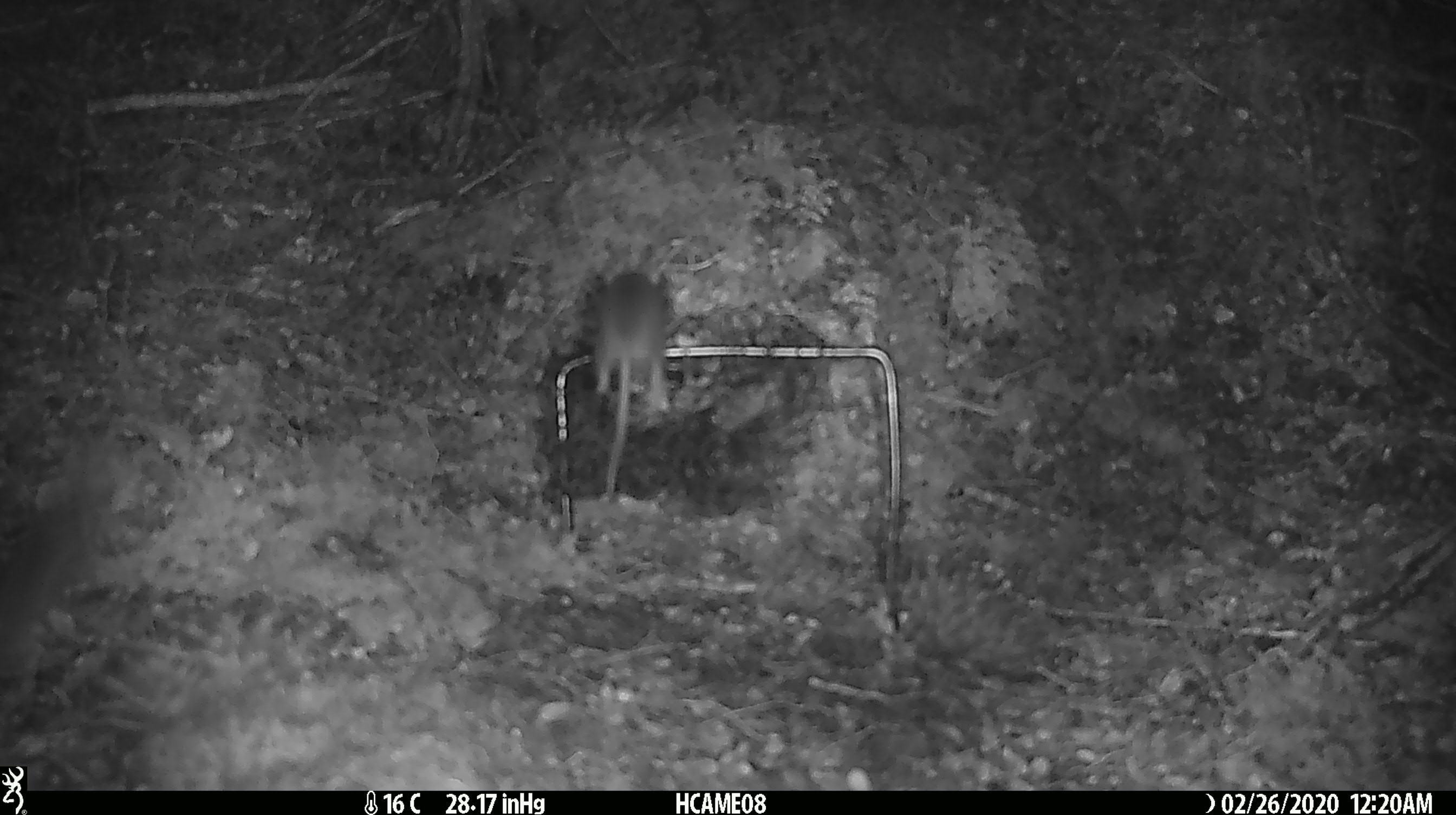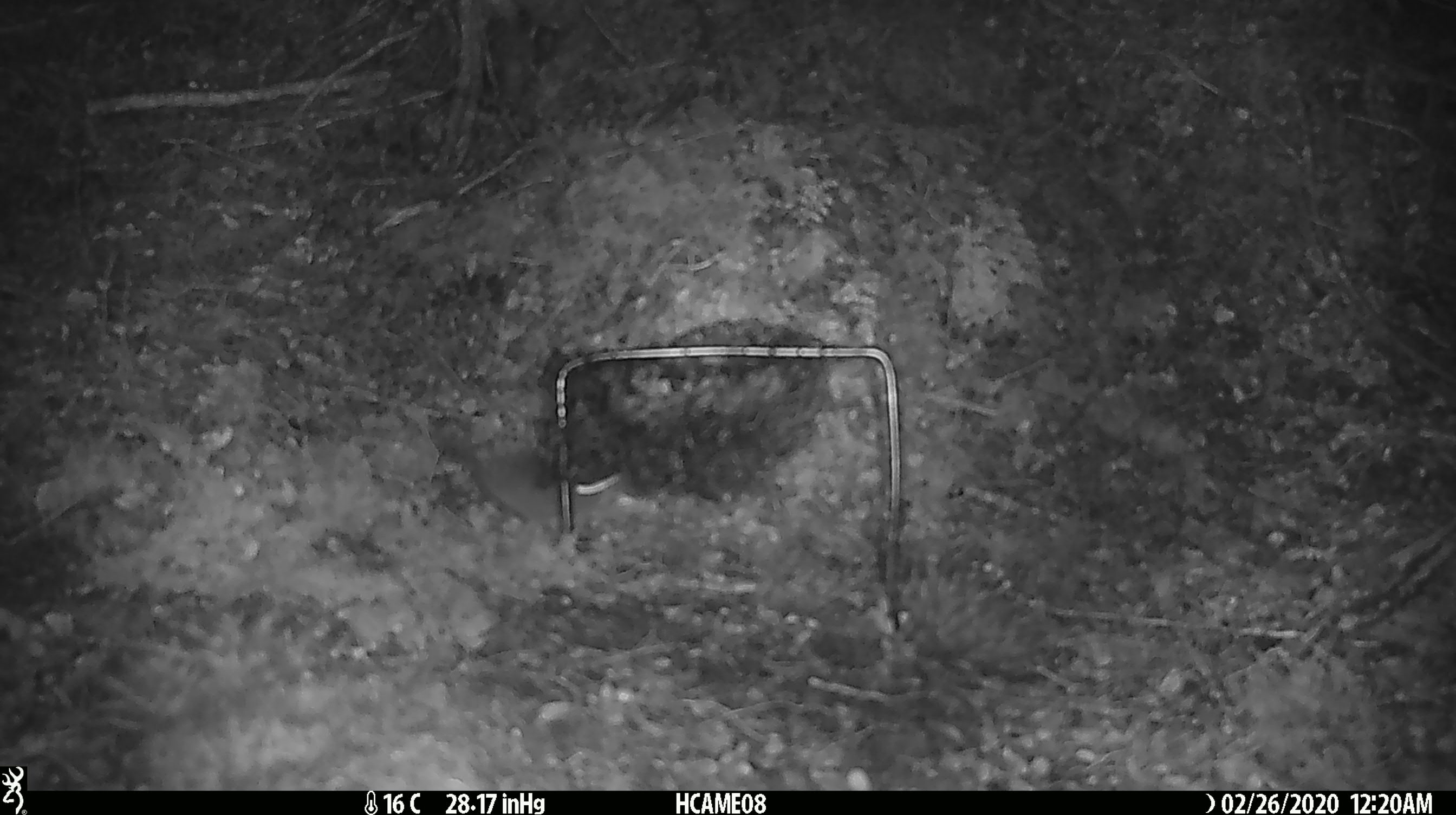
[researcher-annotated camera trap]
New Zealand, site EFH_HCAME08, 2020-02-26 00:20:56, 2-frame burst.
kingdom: Animalia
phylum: Chordata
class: Mammalia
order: Rodentia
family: Muridae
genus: Mus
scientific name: Mus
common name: mouse